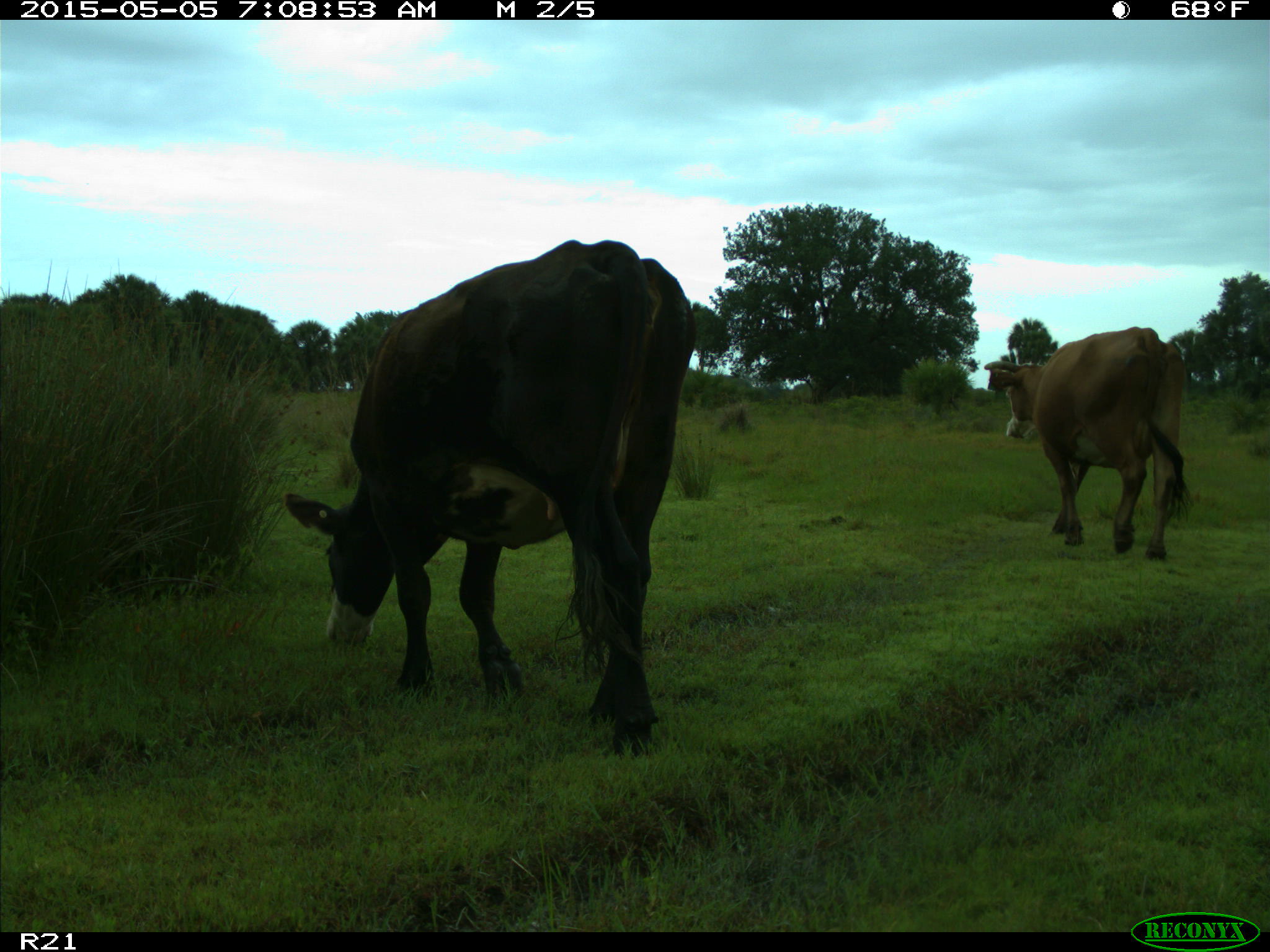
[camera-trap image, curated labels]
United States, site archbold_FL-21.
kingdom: Animalia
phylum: Chordata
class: Mammalia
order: Artiodactyla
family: Bovidae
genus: Bos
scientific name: Bos taurus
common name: domestic cow